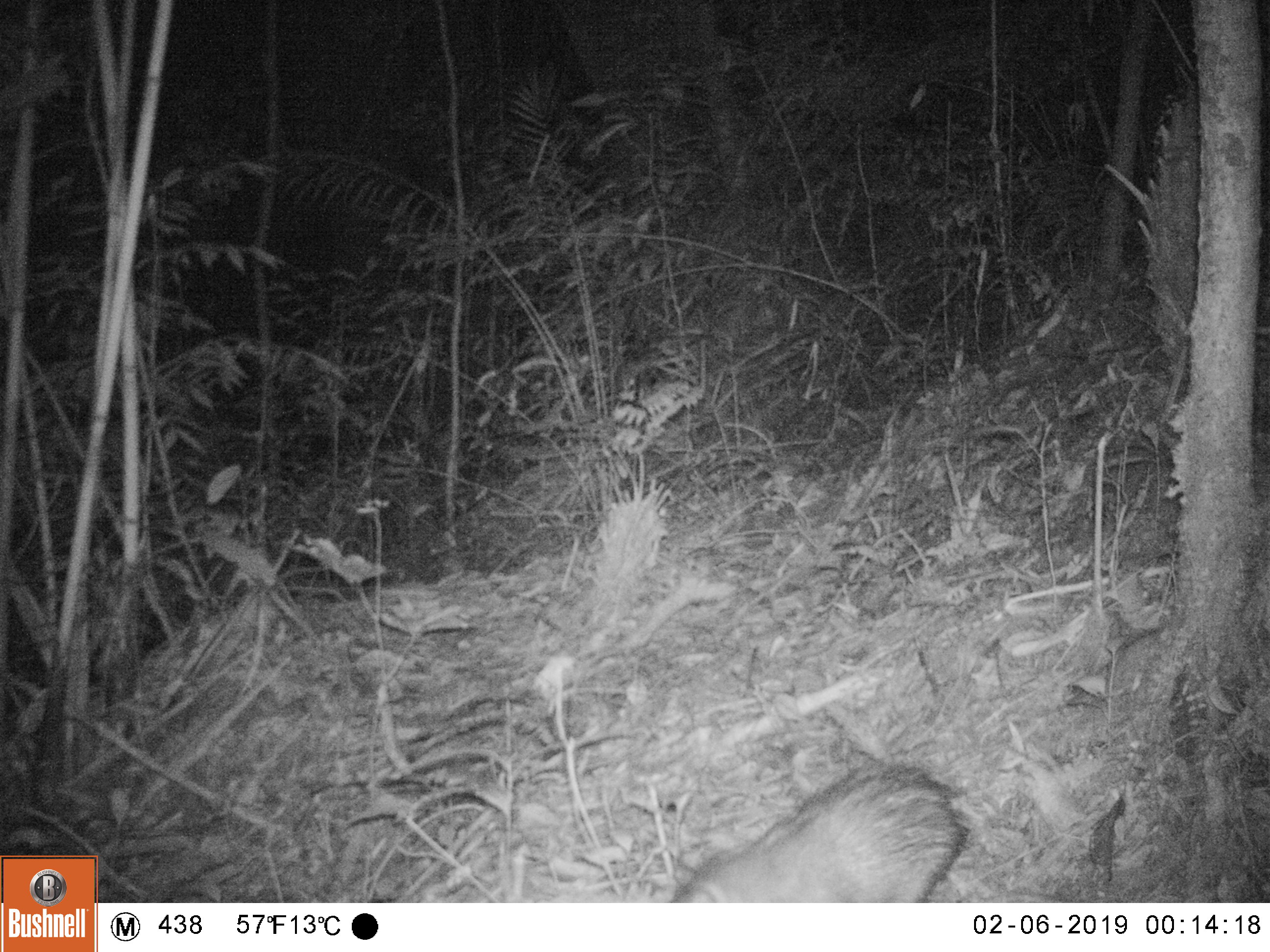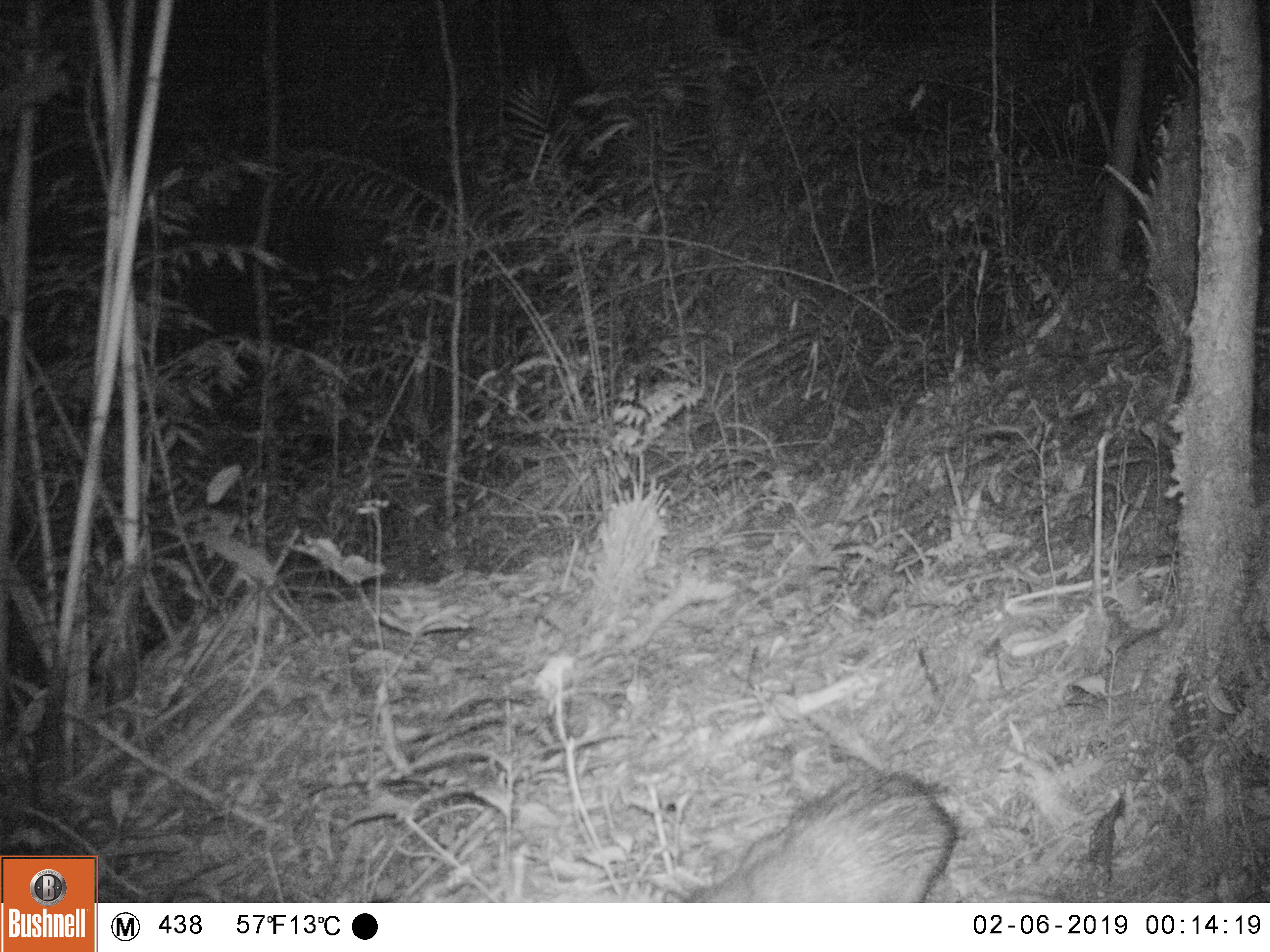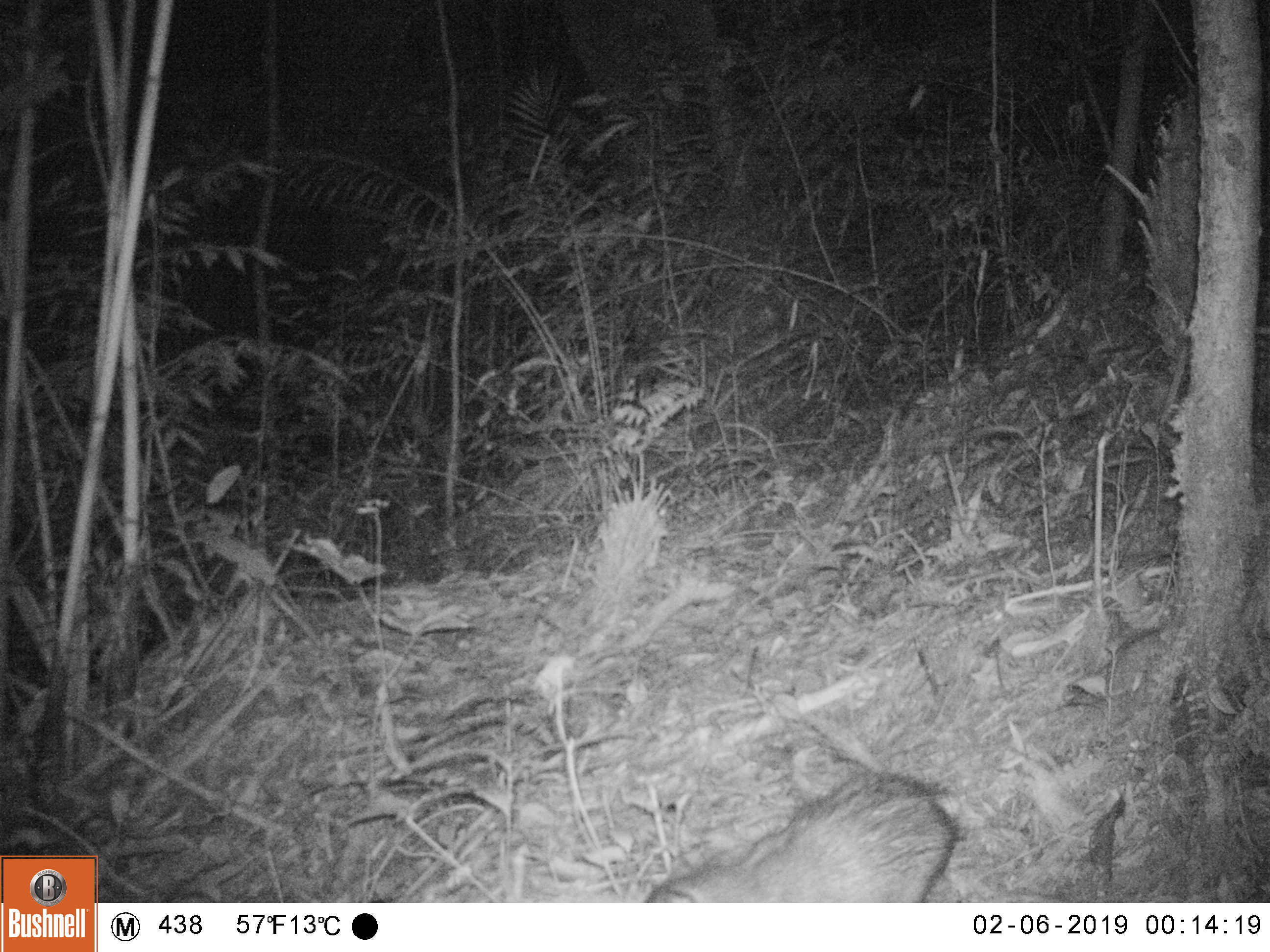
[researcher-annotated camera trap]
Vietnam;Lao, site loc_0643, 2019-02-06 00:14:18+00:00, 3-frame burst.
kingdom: Animalia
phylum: Chordata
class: Mammalia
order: Rodentia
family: Hystricidae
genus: Atherurus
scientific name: Atherurus macrourus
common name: asiatic brush-tailed porcupine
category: asiatic brush tailed porcupine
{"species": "asiatic brush tailed porcupine (asiatic brush-tailed porcupine) (Atherurus macrourus)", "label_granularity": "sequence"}